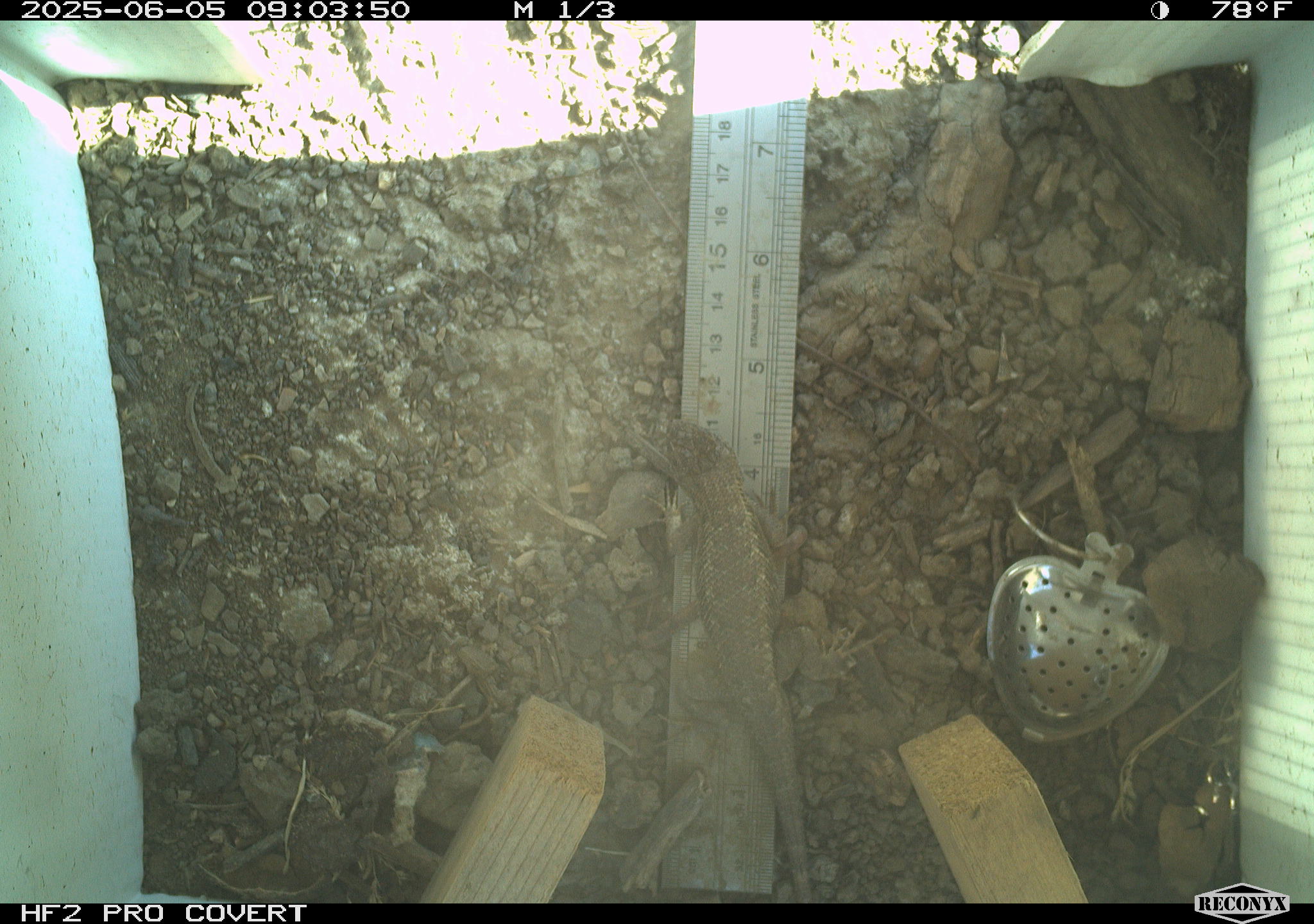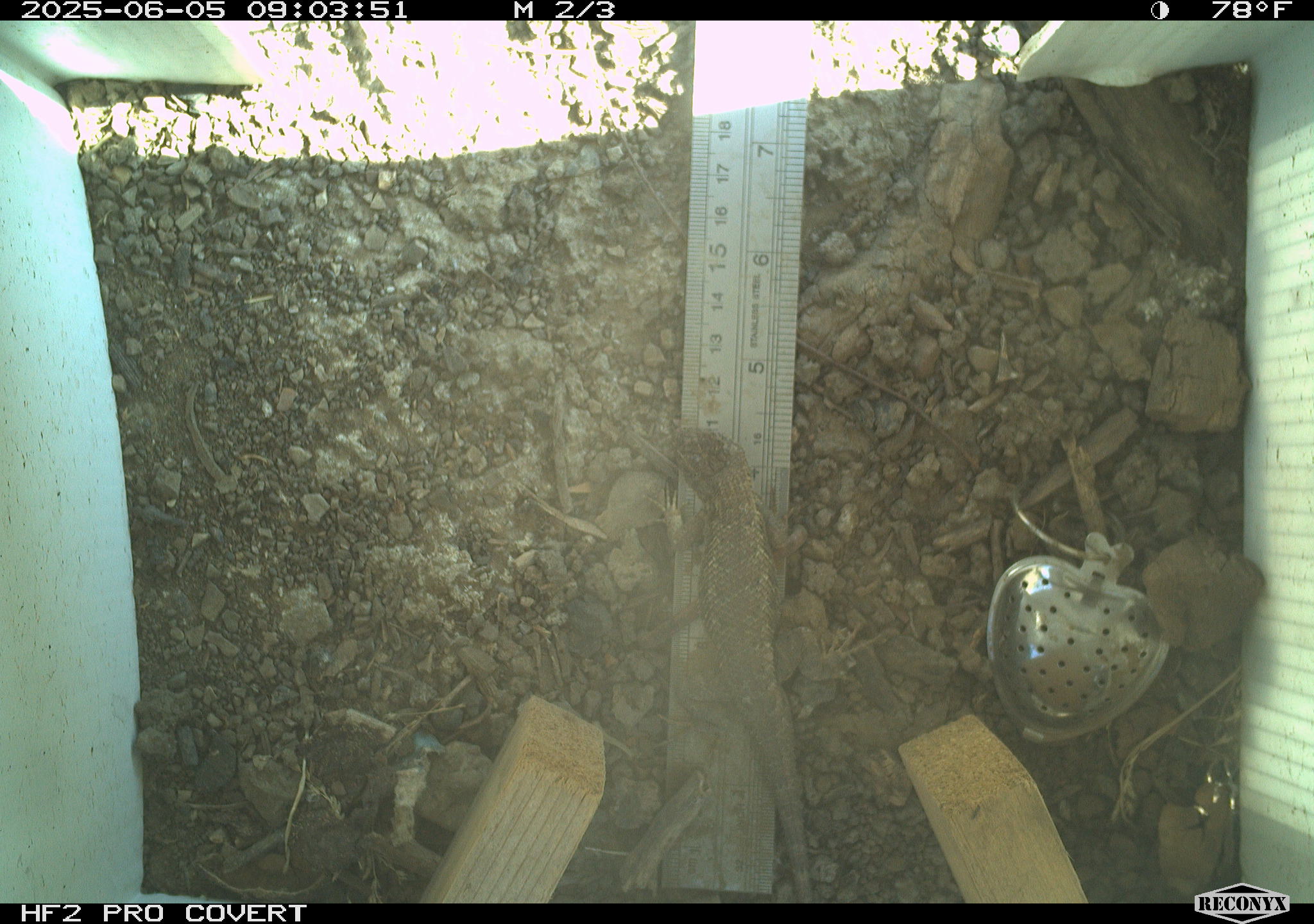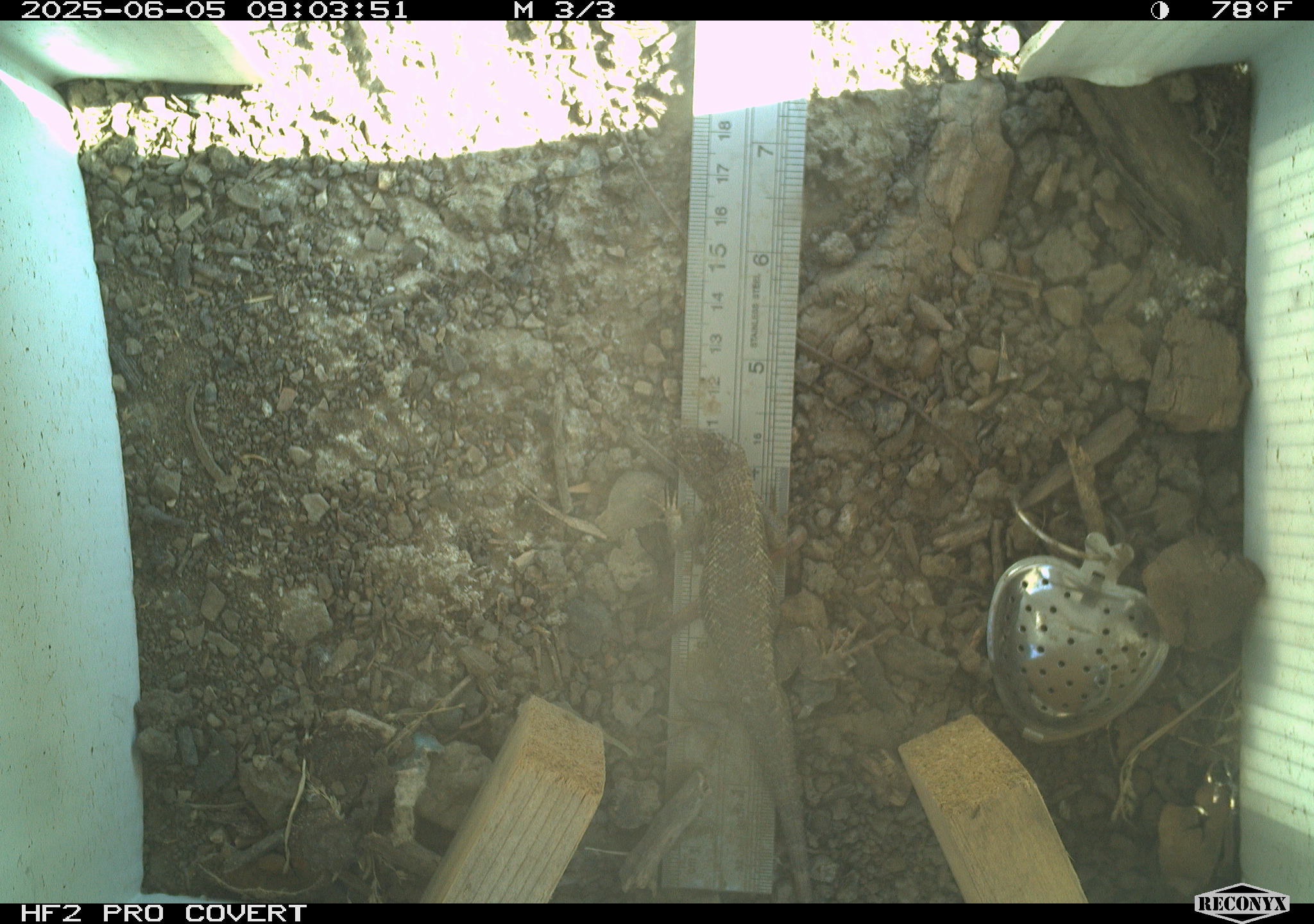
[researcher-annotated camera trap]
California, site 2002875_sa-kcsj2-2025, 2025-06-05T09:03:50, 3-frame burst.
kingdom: Animalia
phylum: Chordata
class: Reptilia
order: Squamata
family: Phrynosomatidae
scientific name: Phrynosomatidae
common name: north american spiny lizards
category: sceloporus/uta species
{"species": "sceloporus/uta species (north american spiny lizards) (Phrynosomatidae)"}